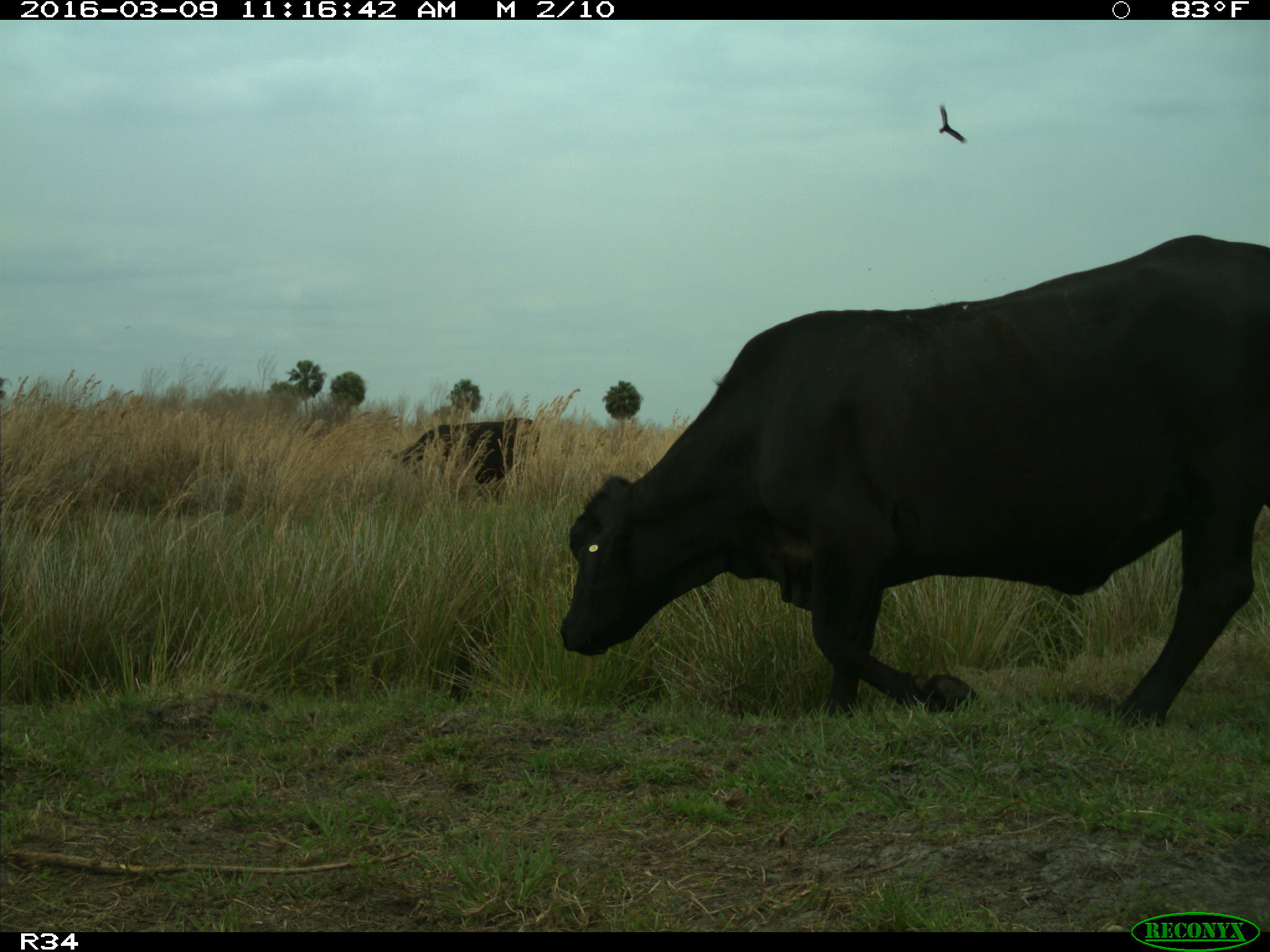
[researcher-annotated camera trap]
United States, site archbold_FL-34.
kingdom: Animalia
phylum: Chordata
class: Mammalia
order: Artiodactyla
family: Bovidae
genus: Bos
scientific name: Bos taurus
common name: domestic cow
Bos taurus (domestic cow).